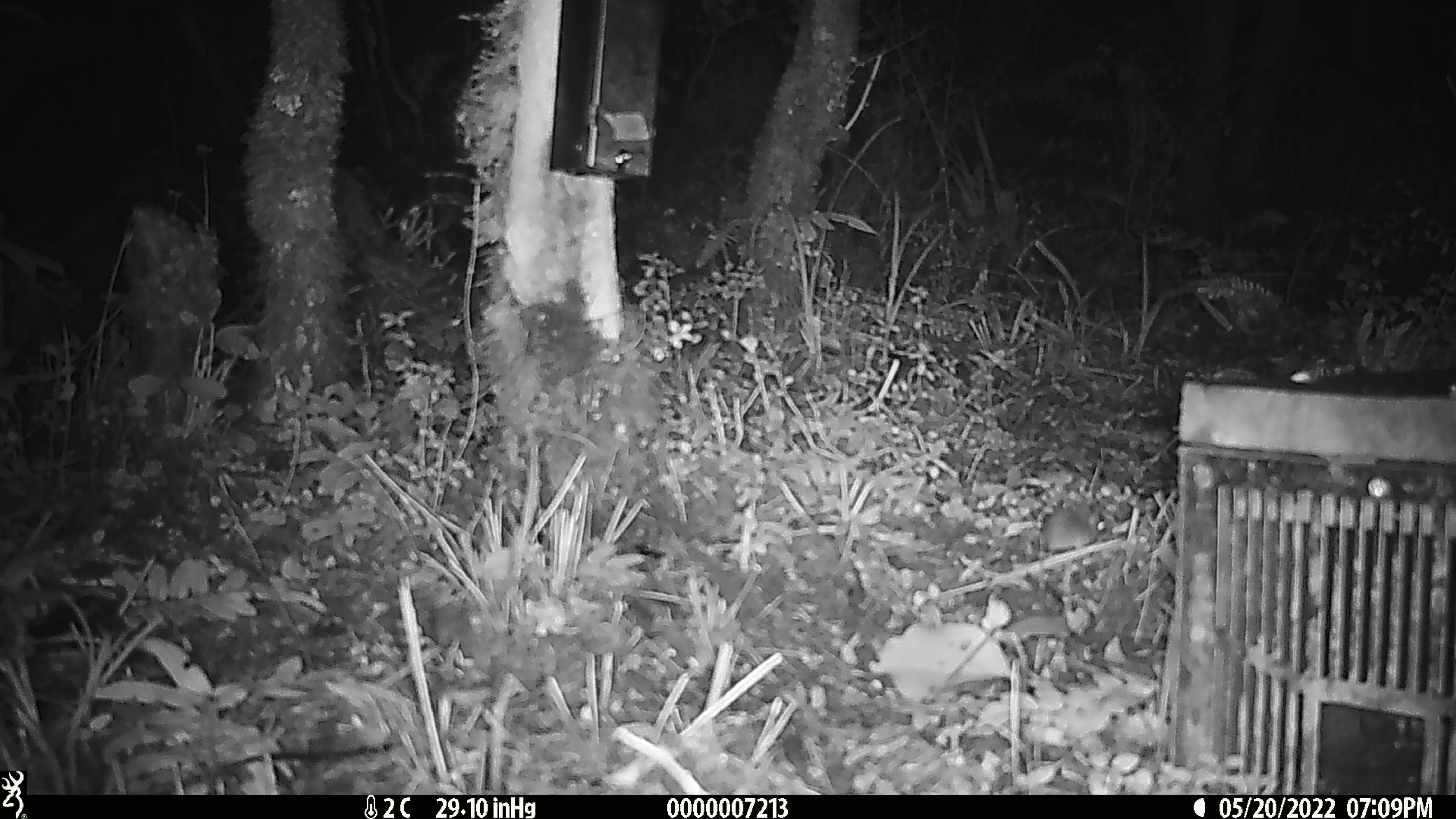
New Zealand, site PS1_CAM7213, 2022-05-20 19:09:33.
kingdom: Animalia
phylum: Chordata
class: Mammalia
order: Rodentia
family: Muridae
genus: Mus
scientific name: Mus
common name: mouse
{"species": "mouse (Mus)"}